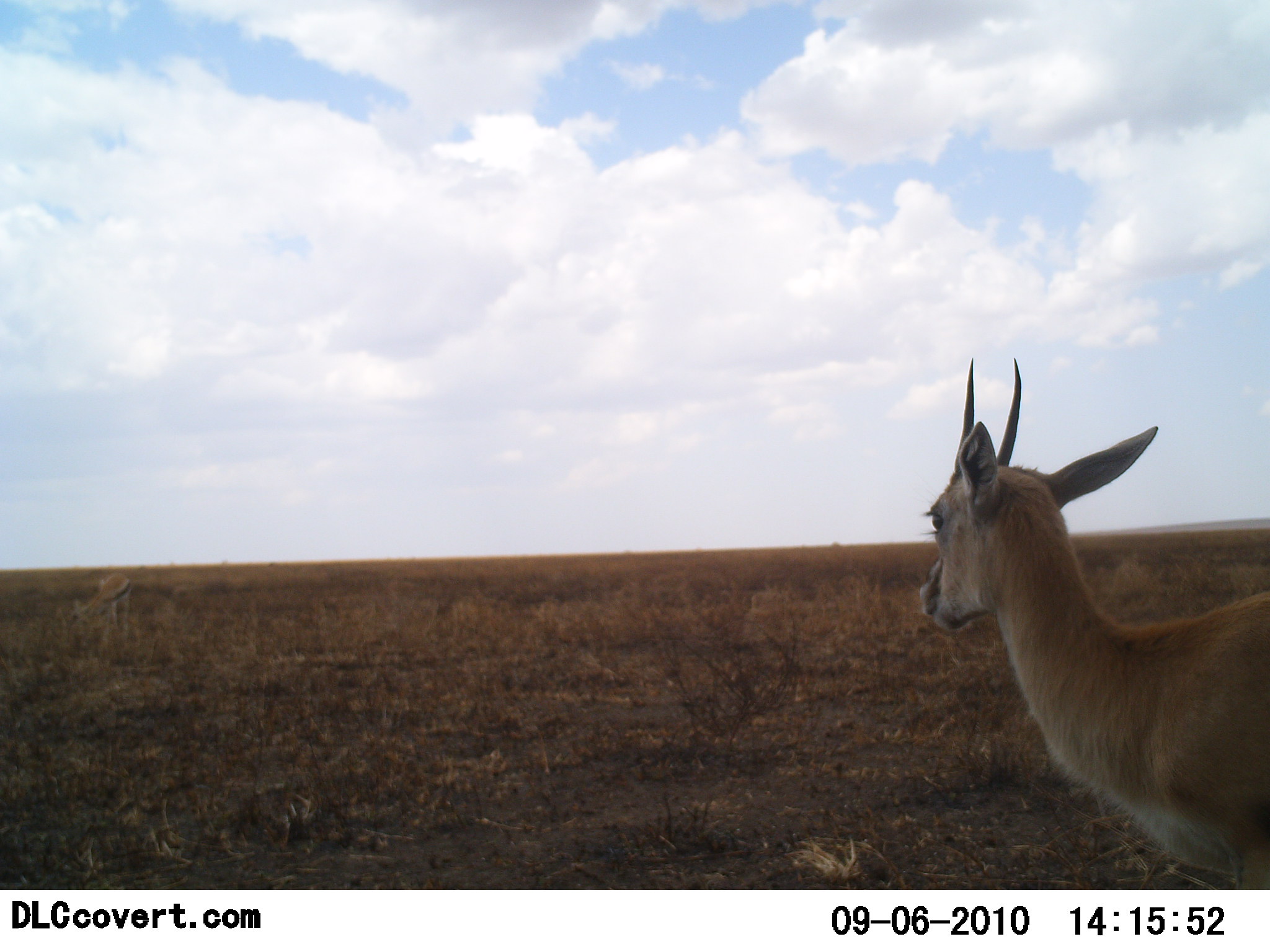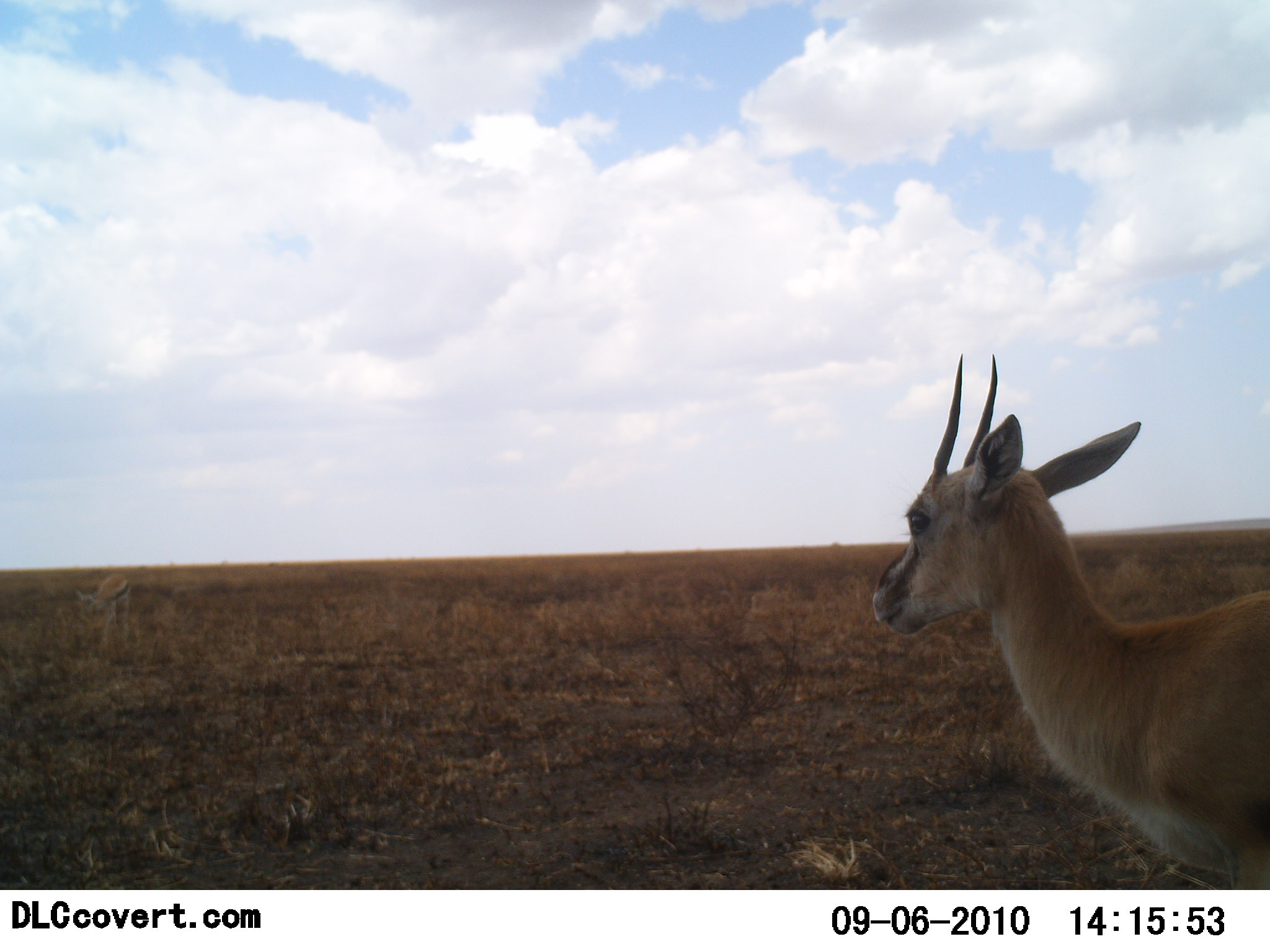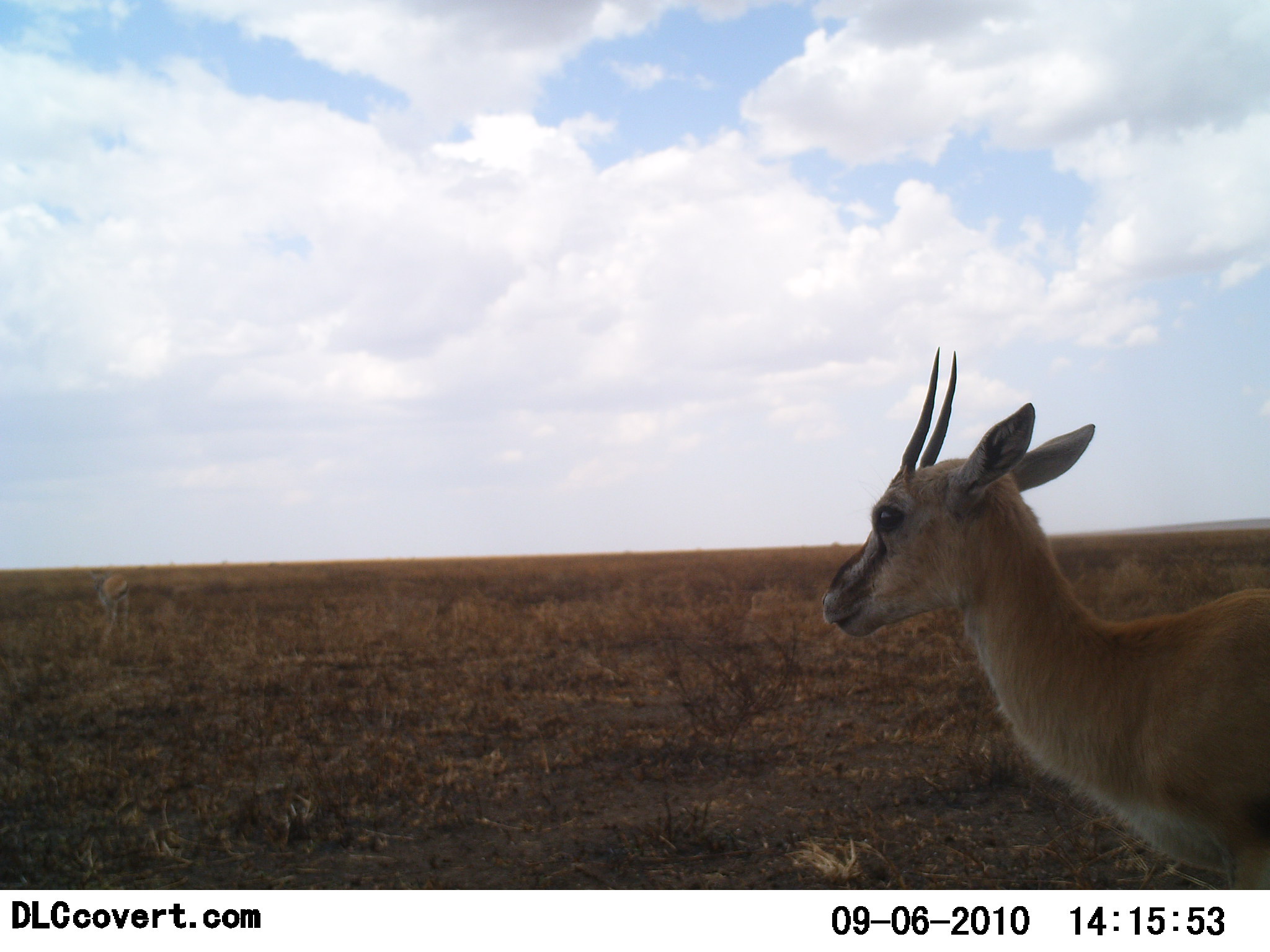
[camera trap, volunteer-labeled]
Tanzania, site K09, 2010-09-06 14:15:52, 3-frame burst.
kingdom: Animalia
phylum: Chordata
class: Mammalia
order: Artiodactyla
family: Bovidae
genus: Nanger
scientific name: Nanger granti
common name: grant's gazelle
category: gazellegrants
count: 1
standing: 91%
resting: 0%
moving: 0%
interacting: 9%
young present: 0%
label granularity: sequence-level